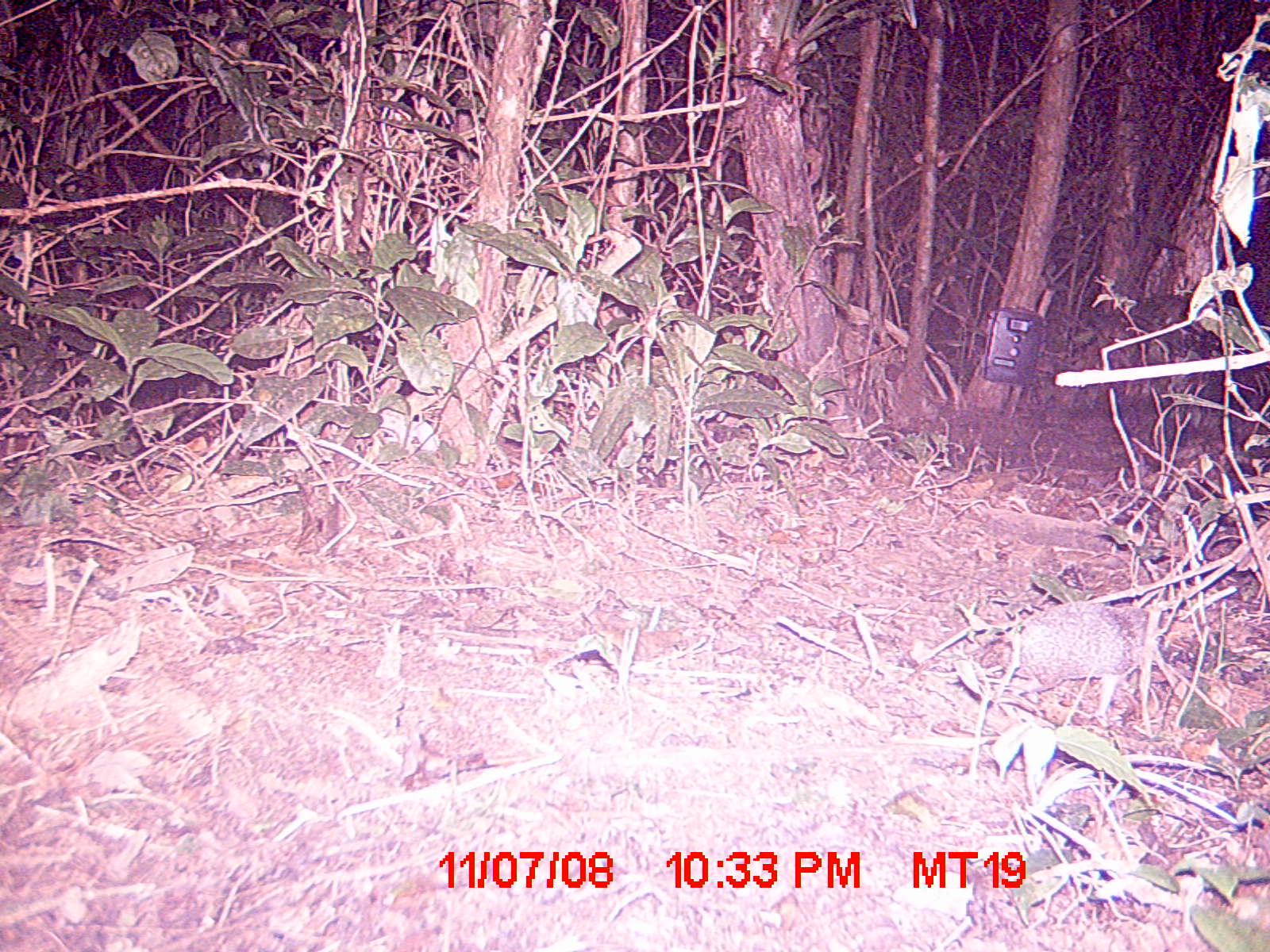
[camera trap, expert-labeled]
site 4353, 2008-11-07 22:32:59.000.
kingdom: Animalia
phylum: Chordata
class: Mammalia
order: Afrosoricida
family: Tenrecidae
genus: Tenrec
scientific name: Tenrec ecaudatus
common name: tailless tenrec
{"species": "Tenrec ecaudatus (tailless tenrec)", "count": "1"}